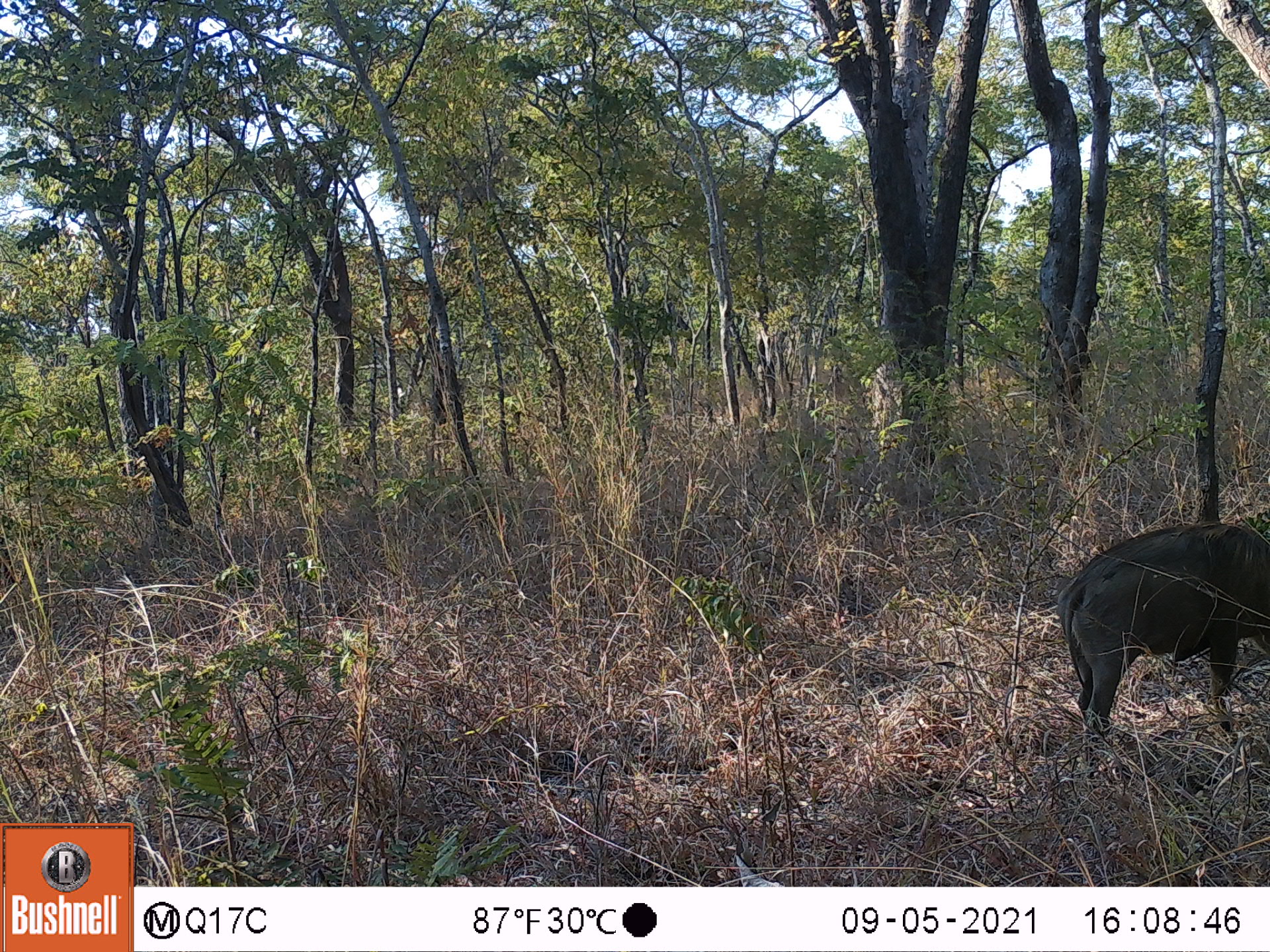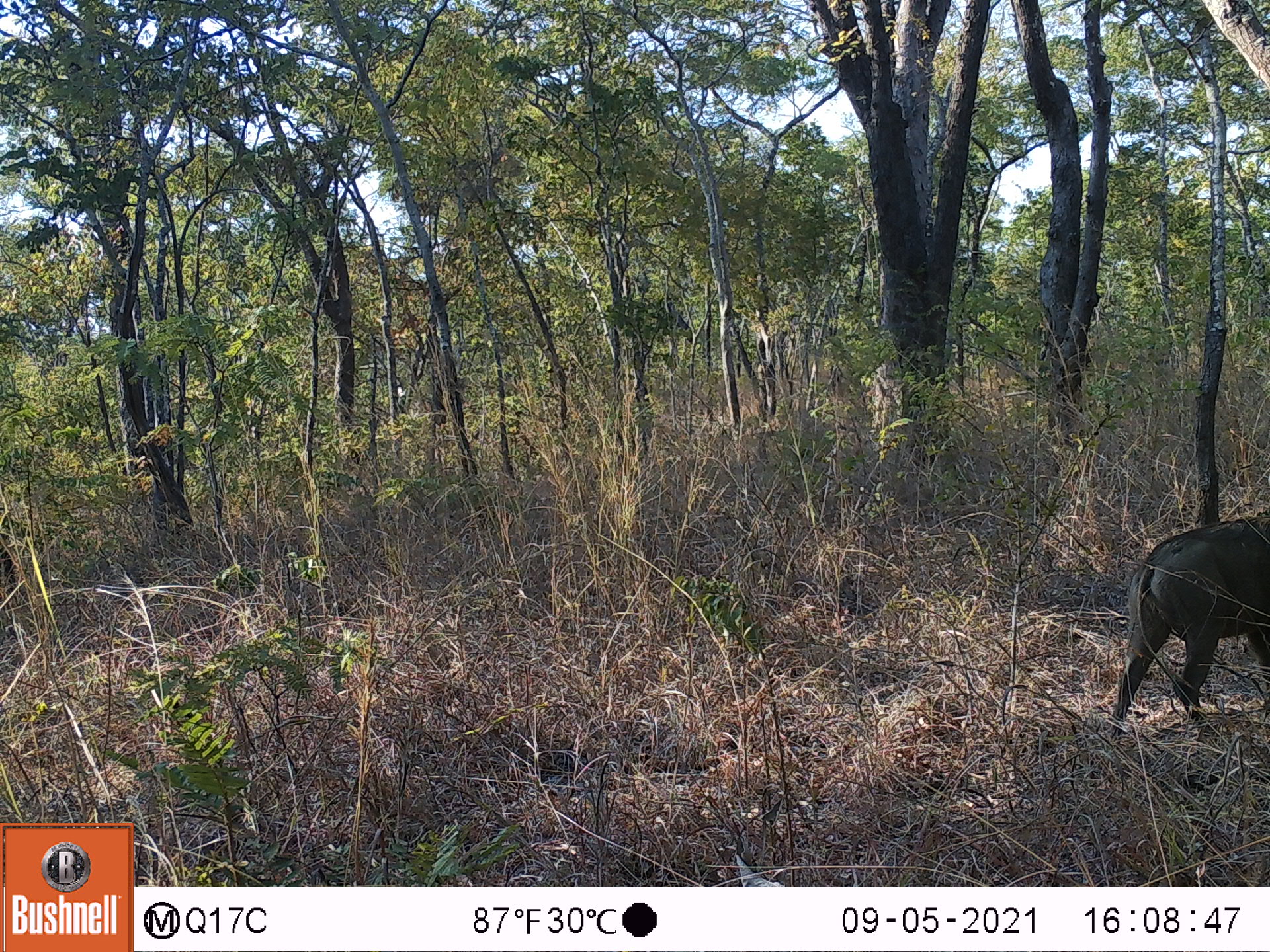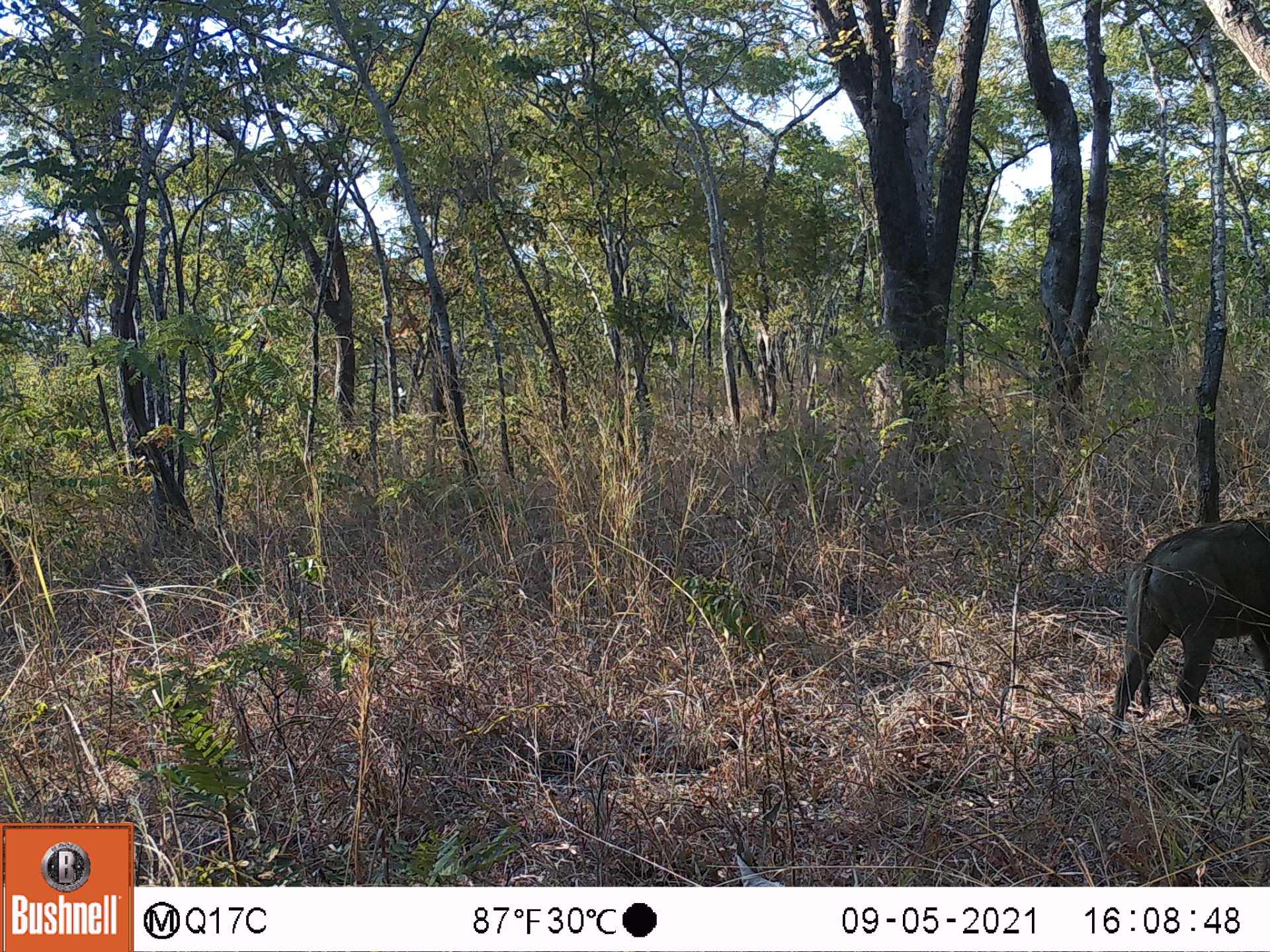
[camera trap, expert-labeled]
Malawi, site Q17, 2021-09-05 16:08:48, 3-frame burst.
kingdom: Animalia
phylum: Chordata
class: Mammalia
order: Artiodactyla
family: Suidae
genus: Phacochoerus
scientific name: Phacochoerus africanus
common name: common warthog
Common warthog (Phacochoerus africanus), count 1.